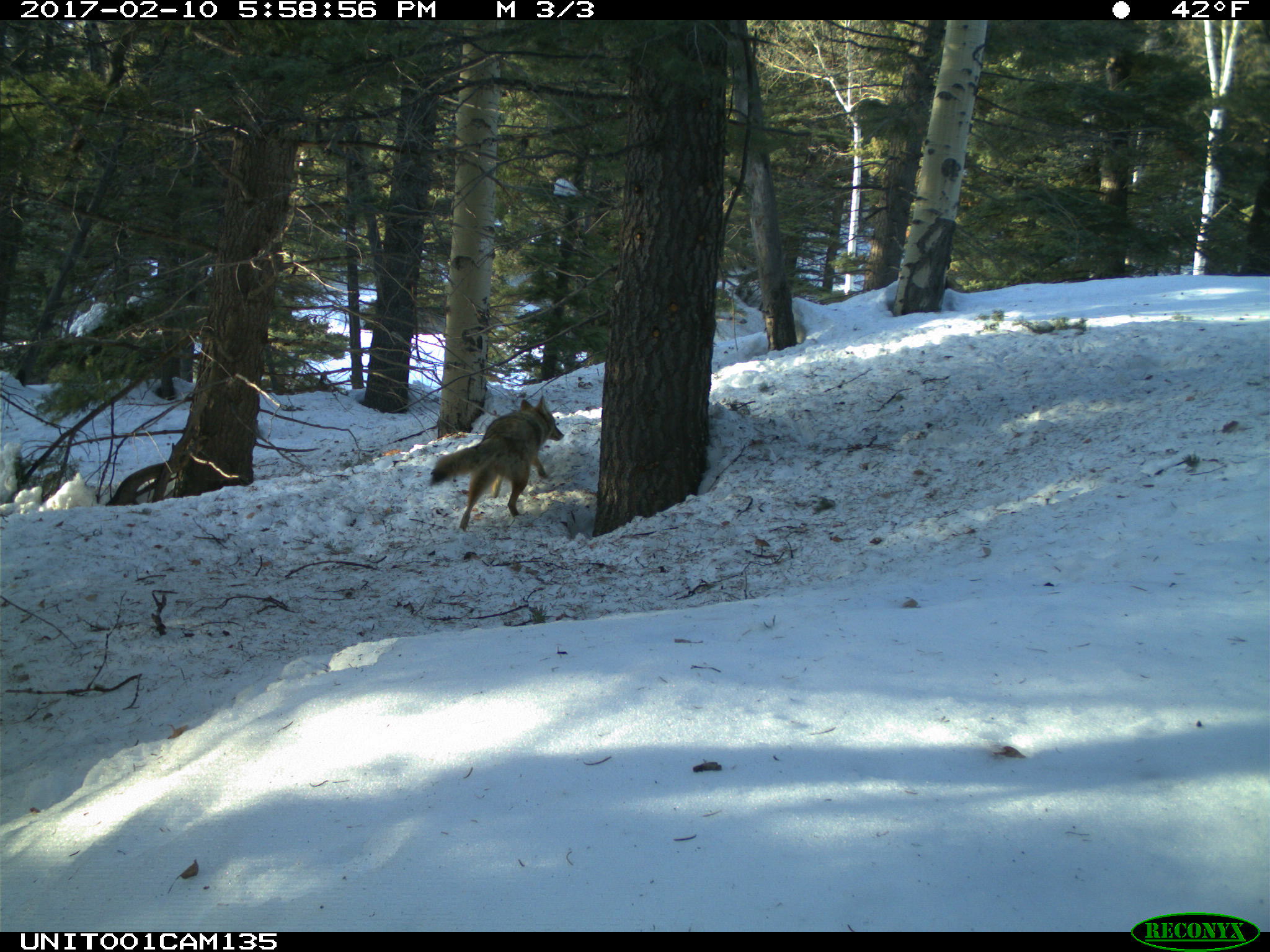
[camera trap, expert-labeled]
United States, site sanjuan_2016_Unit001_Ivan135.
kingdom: Animalia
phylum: Chordata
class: Mammalia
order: Carnivora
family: Canidae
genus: Canis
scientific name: Canis latrans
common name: coyote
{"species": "Canis latrans (coyote)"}